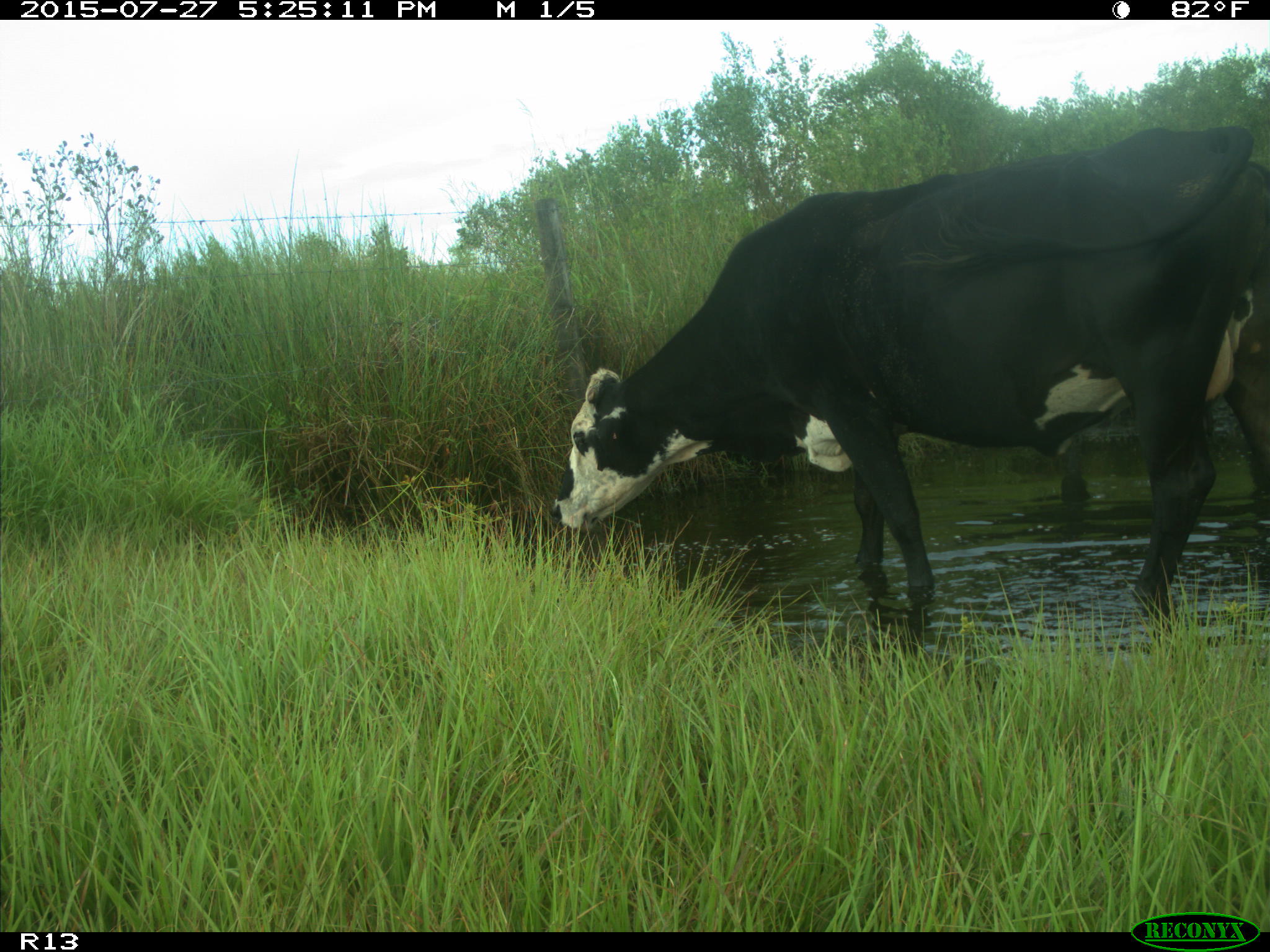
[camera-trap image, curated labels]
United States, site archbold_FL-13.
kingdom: Animalia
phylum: Chordata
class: Mammalia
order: Artiodactyla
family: Bovidae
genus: Bos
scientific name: Bos taurus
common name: domestic cow